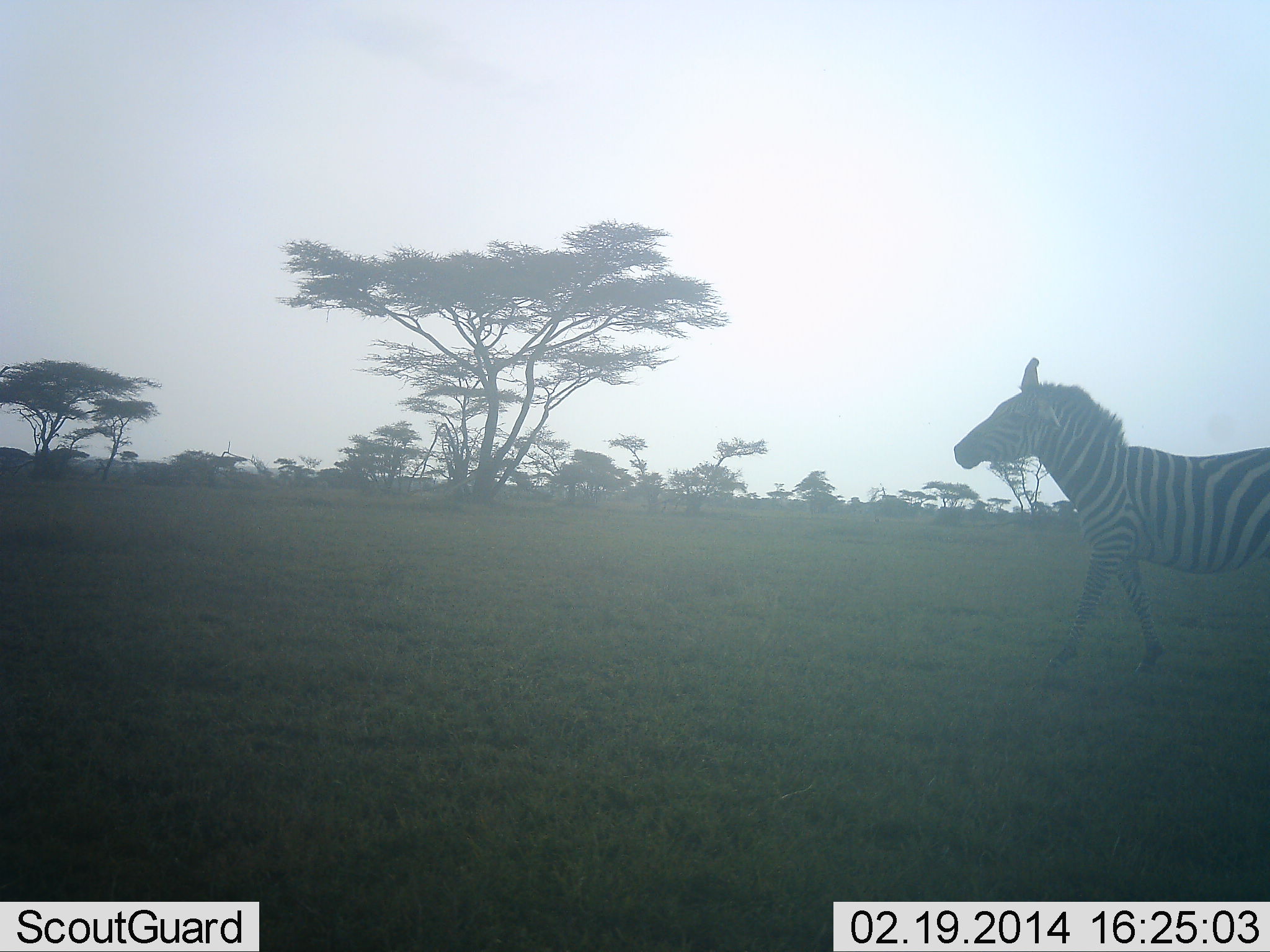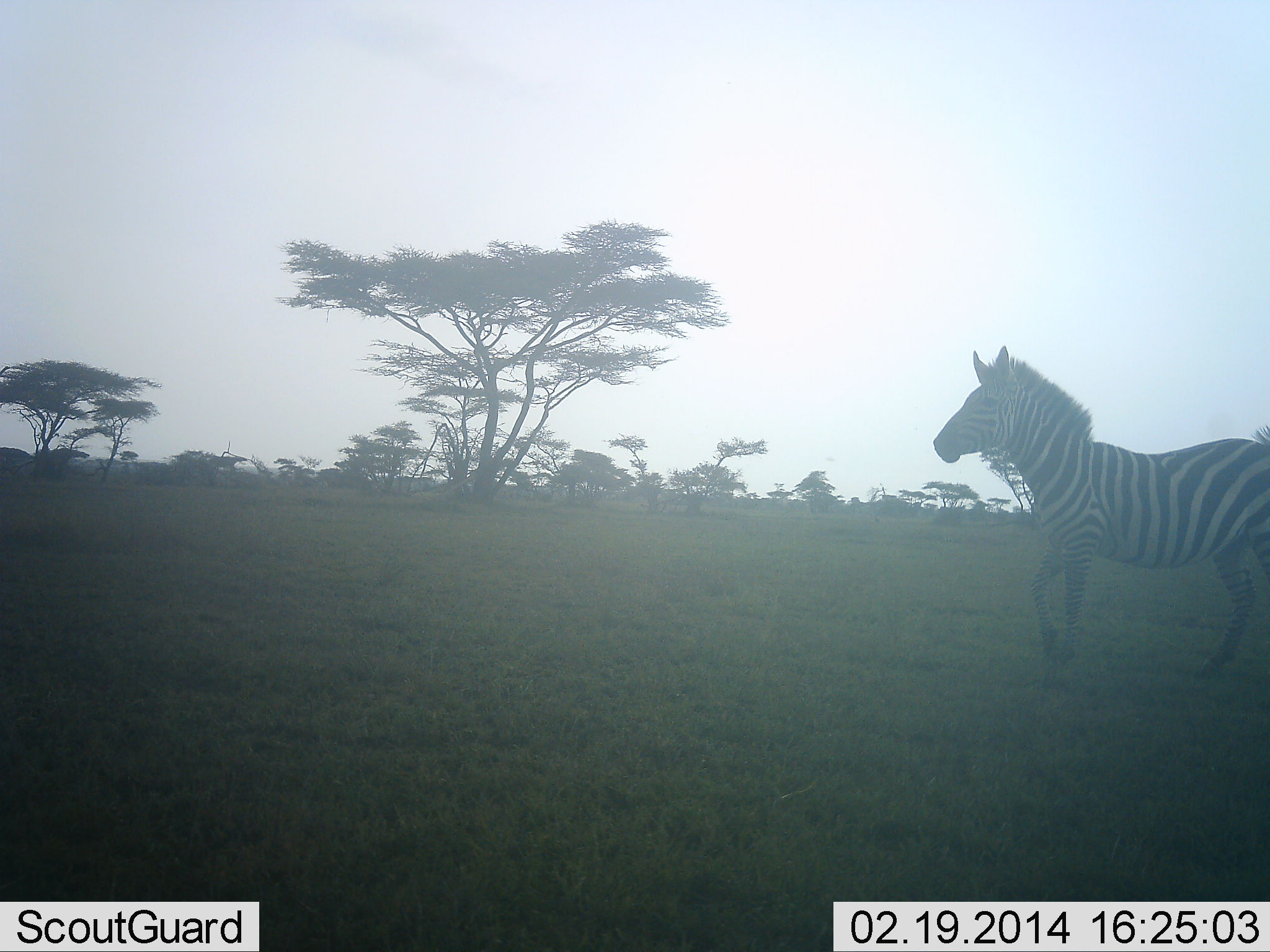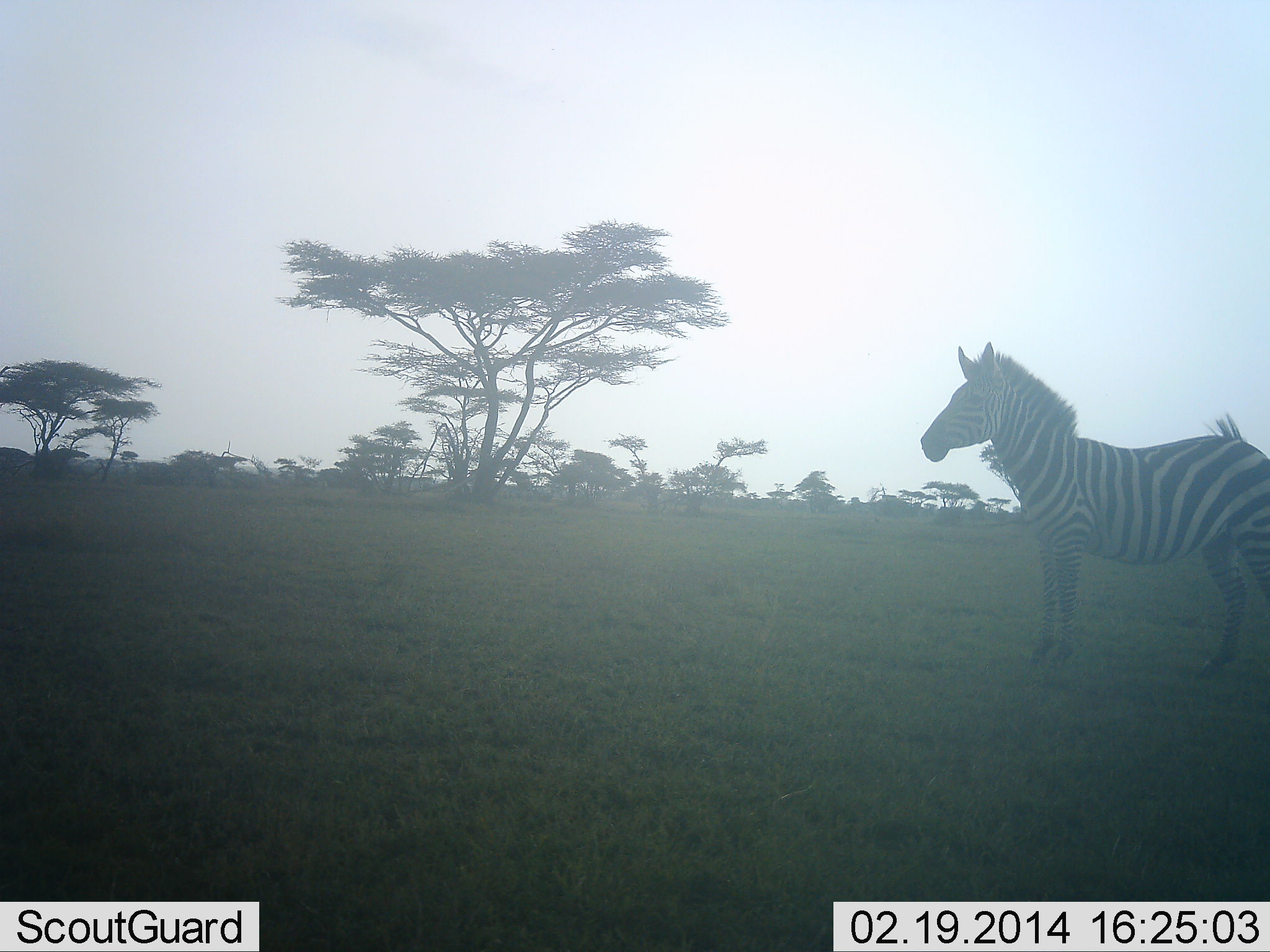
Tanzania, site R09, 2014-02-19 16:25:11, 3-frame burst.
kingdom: Animalia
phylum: Chordata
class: Mammalia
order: Perissodactyla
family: Equidae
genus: Equus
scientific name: Equus quagga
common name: plains zebra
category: zebra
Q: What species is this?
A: Zebra (plains zebra) (Equus quagga).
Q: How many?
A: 1.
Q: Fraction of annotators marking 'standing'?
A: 40%.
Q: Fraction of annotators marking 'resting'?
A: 0%.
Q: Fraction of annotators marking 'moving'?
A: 80%.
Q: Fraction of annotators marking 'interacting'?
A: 0%.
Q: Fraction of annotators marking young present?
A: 0%.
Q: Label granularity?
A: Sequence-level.